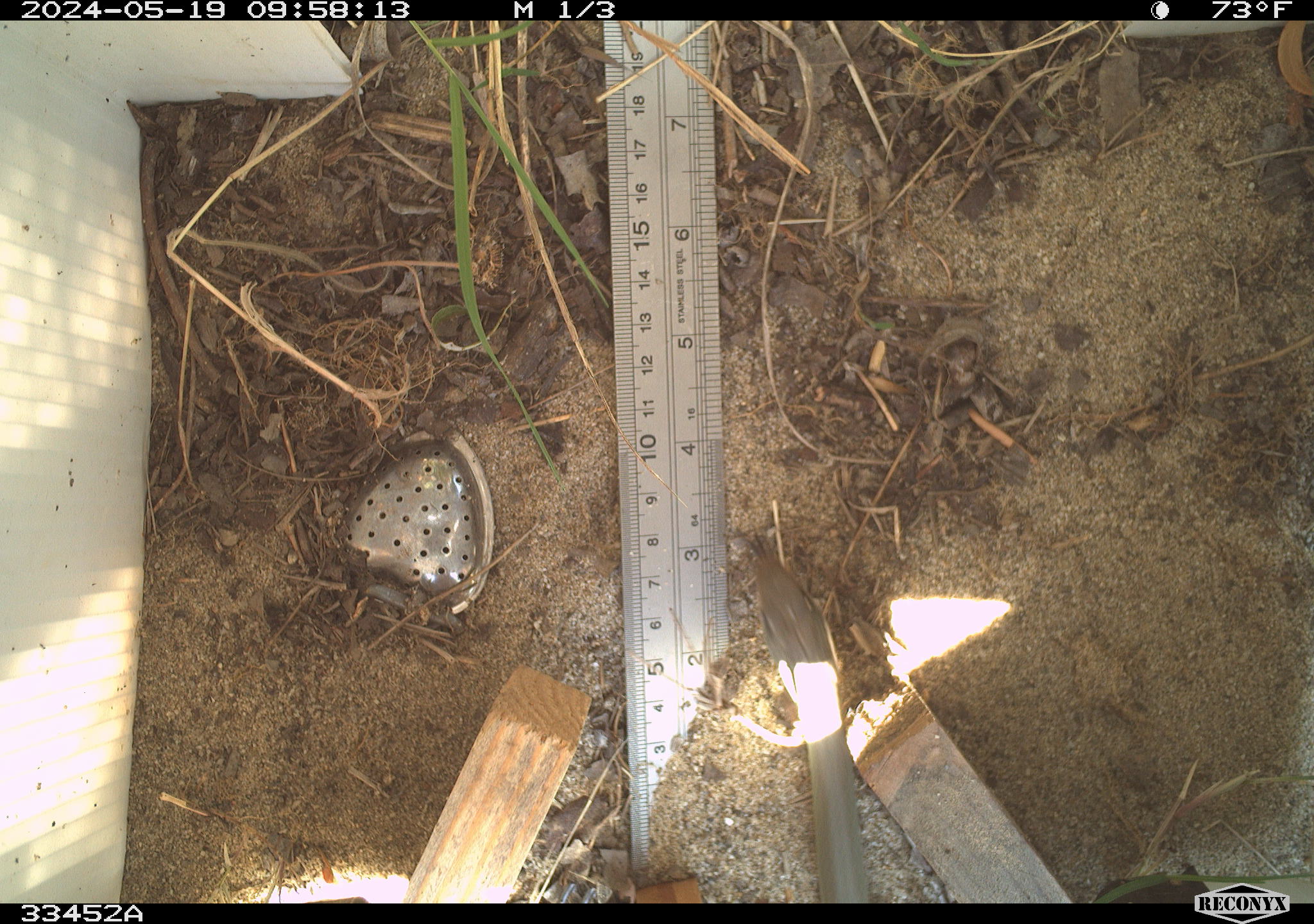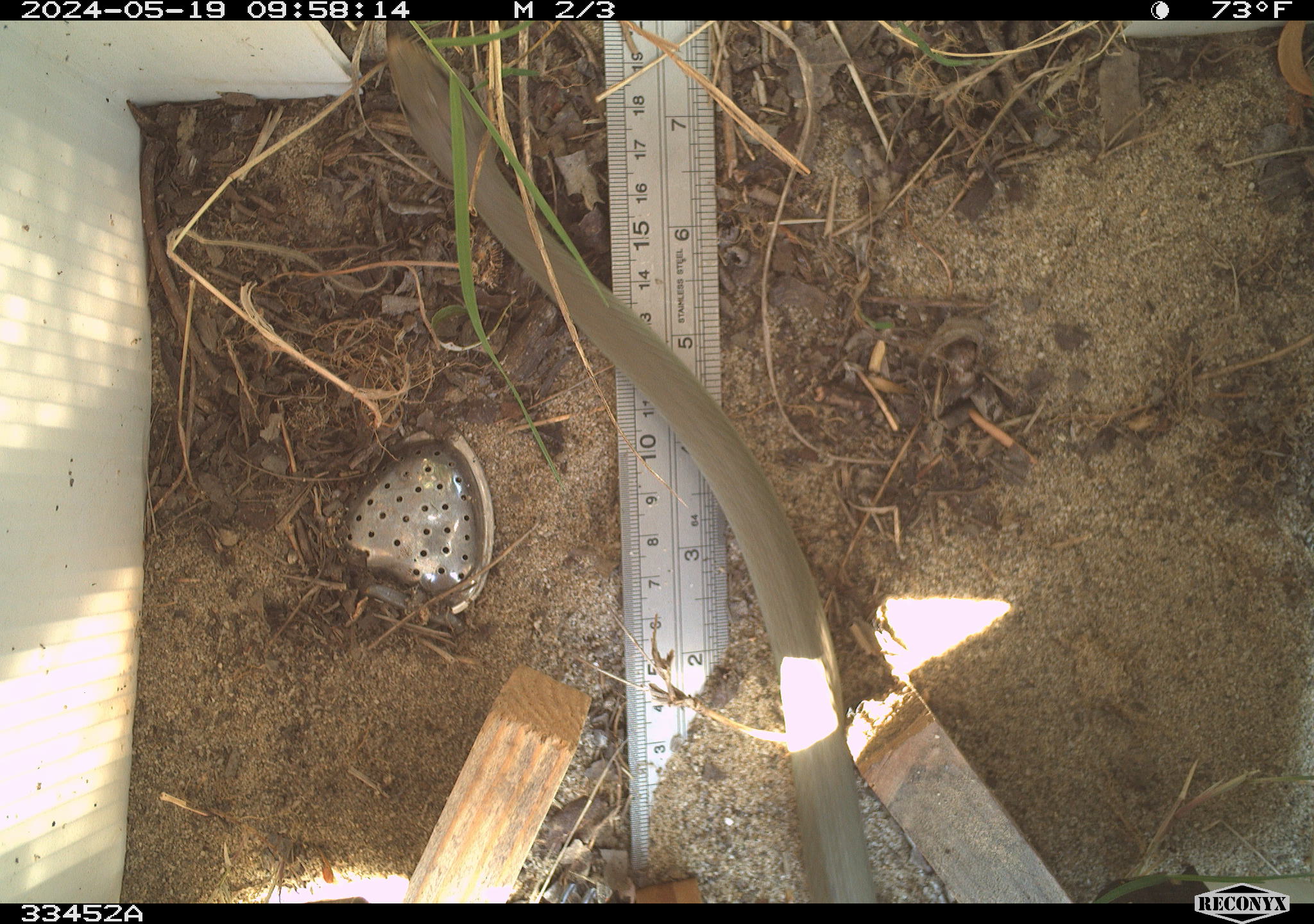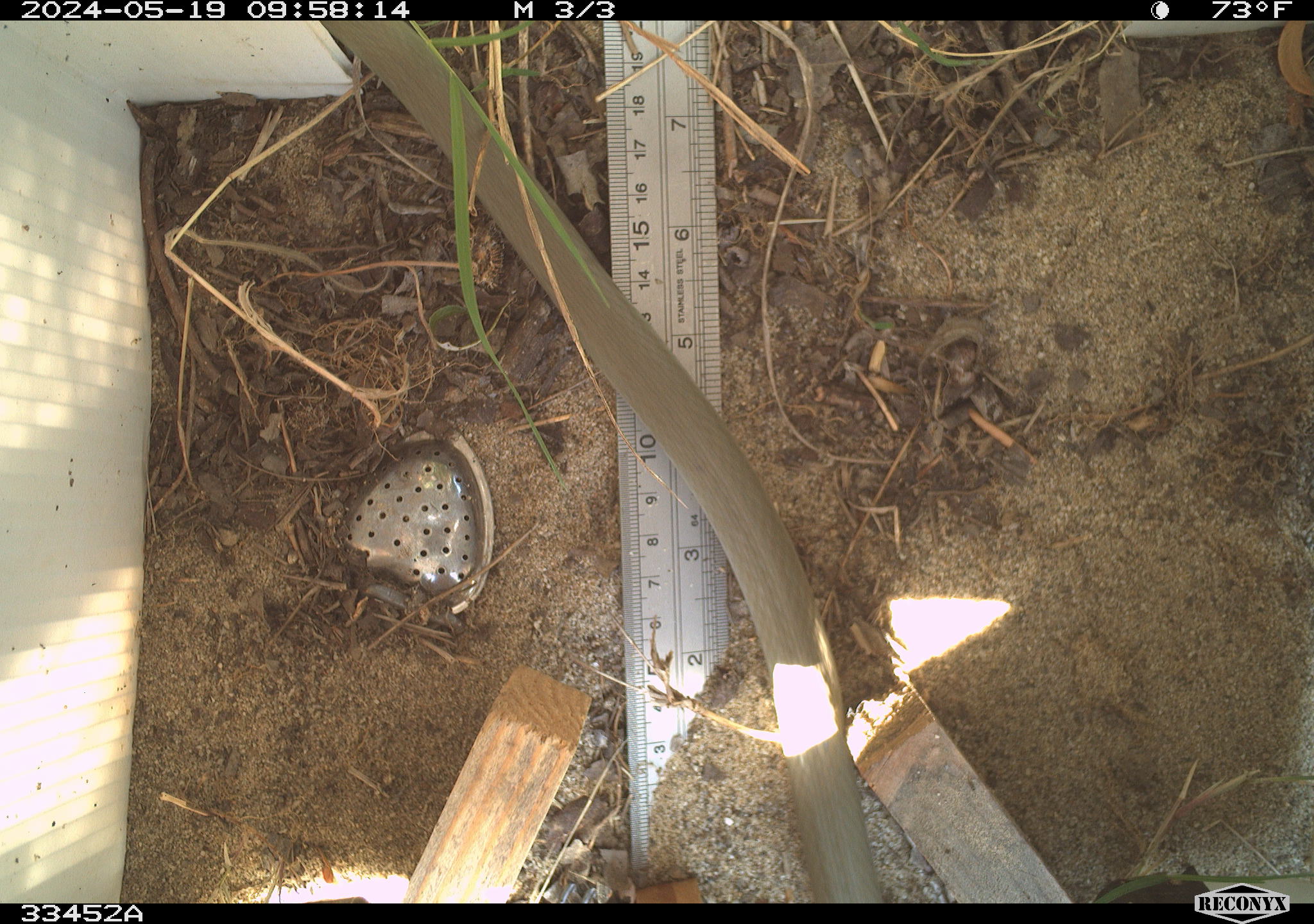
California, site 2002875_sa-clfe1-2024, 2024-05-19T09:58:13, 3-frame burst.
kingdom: Animalia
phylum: Chordata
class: Reptilia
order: Squamata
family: Colubridae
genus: Coluber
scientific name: Coluber constrictor mormon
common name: western yellow-bellied racer